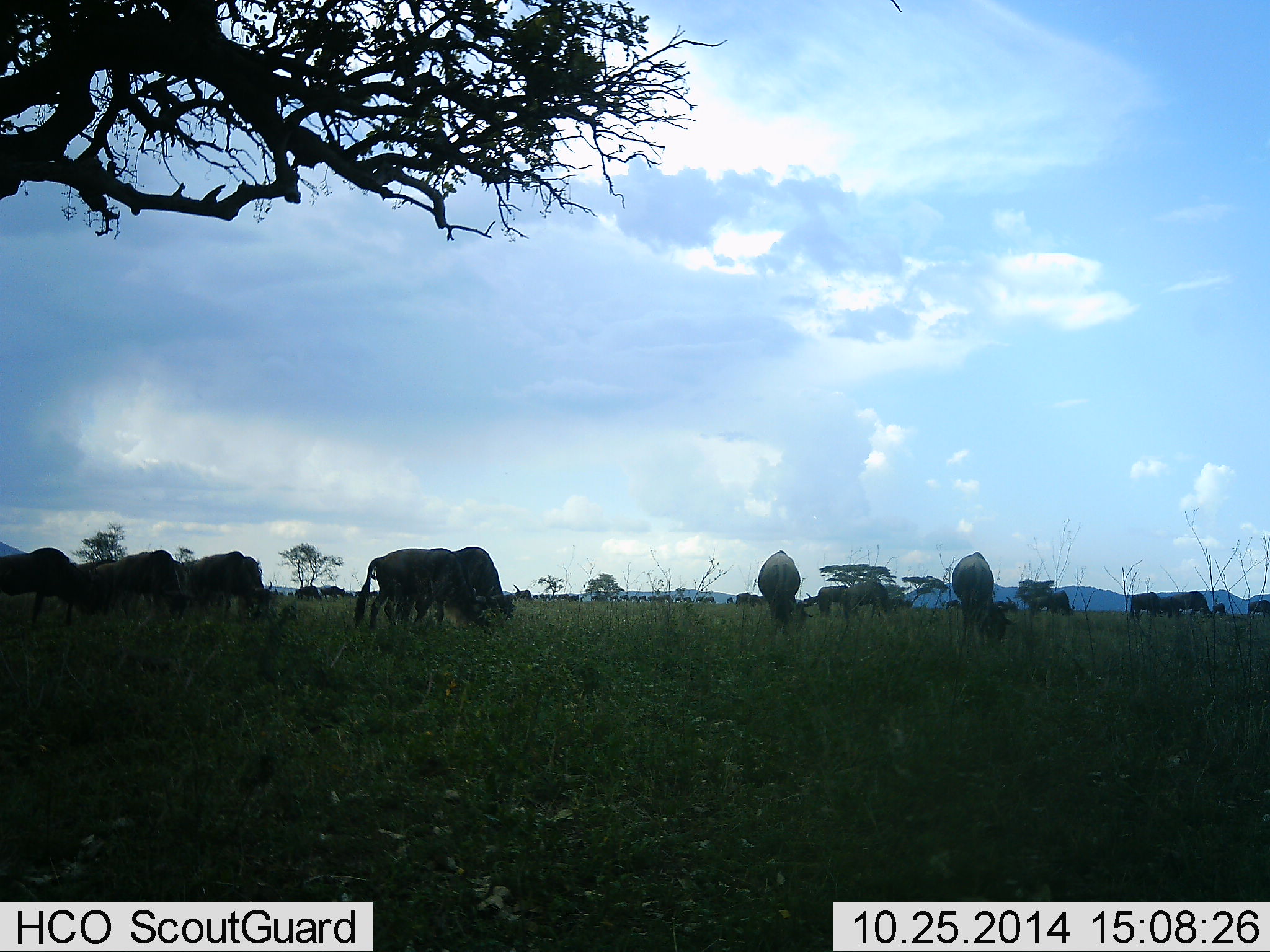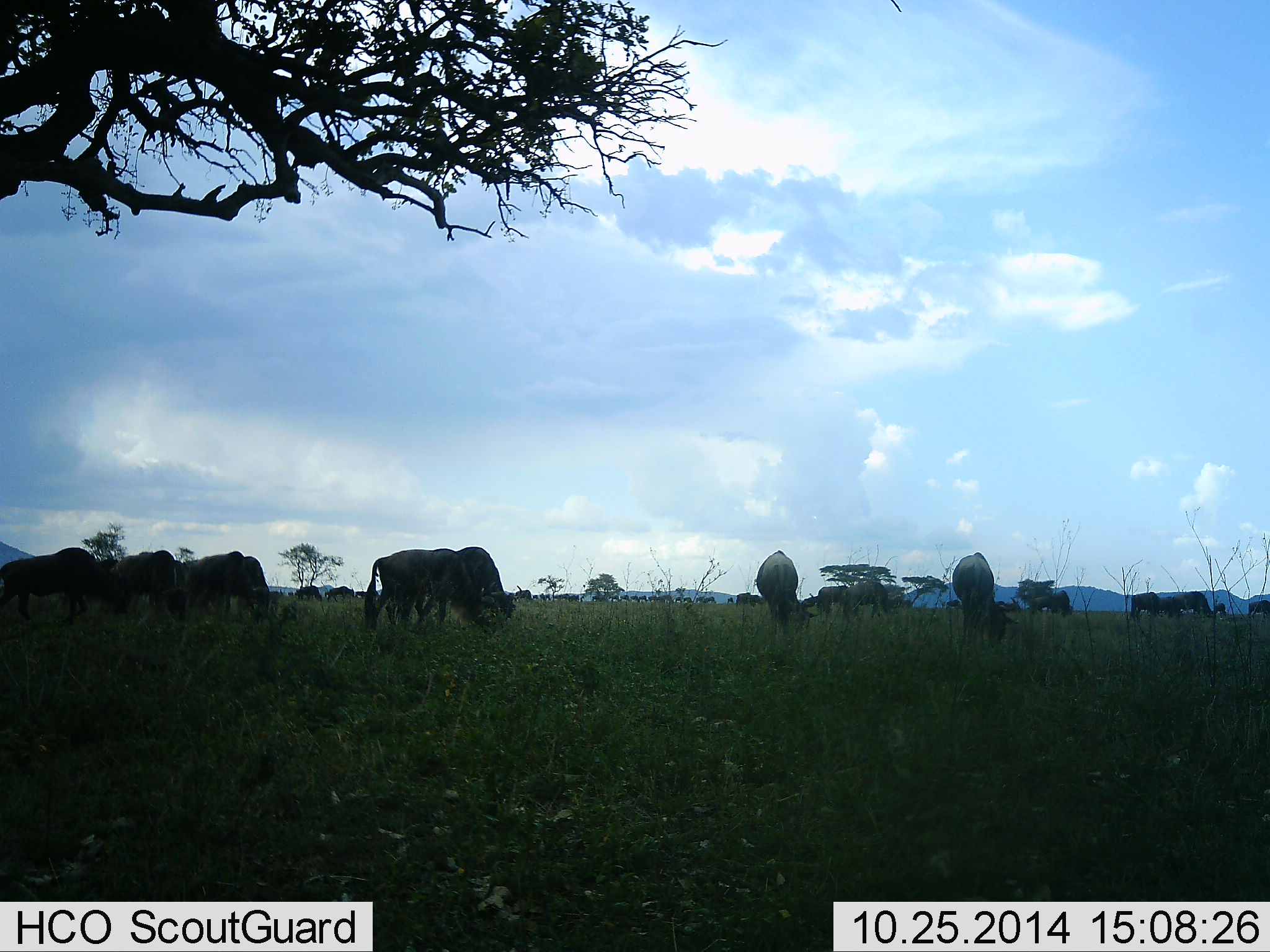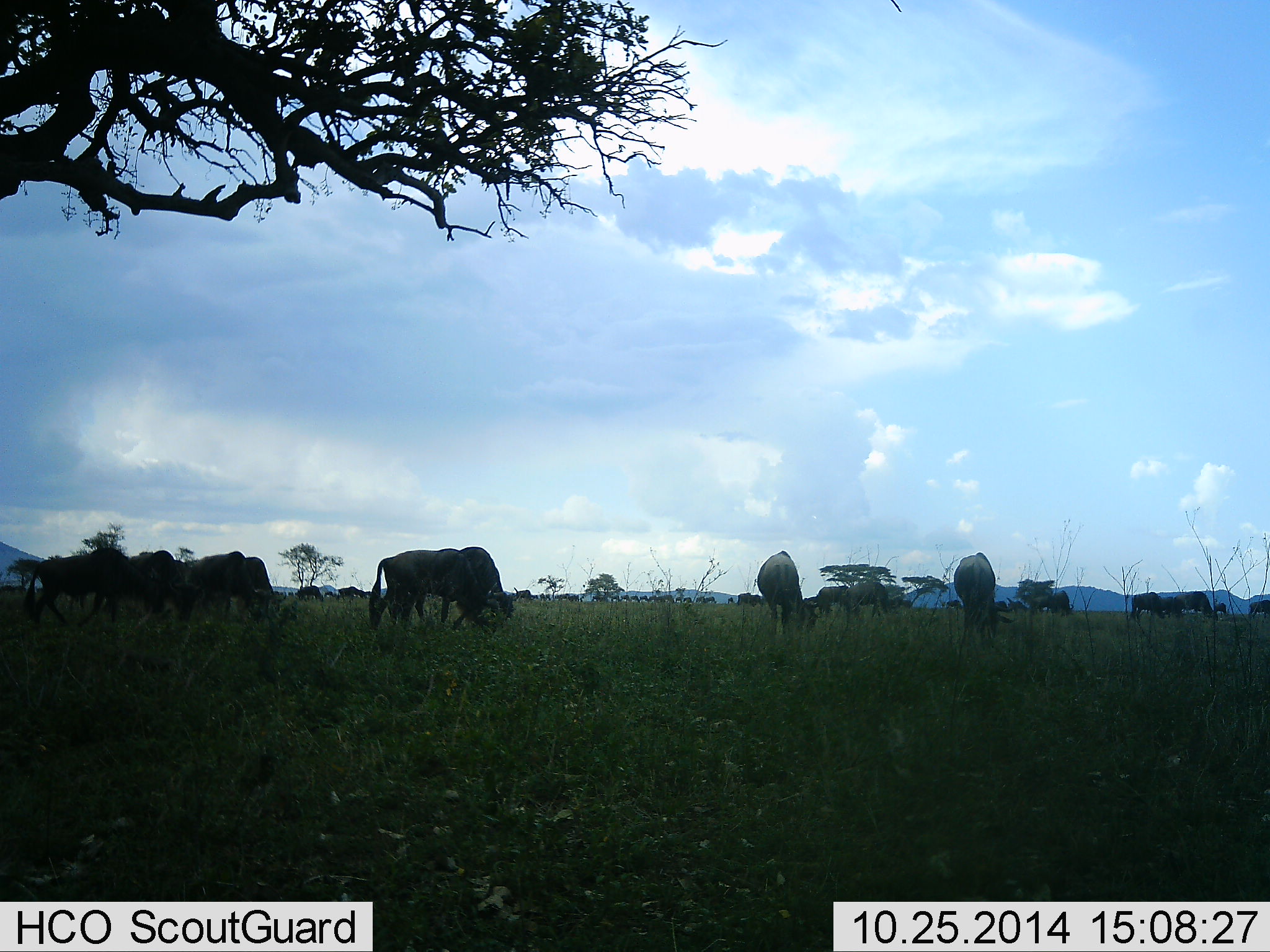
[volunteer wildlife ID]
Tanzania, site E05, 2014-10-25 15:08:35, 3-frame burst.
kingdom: Animalia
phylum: Chordata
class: Mammalia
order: Artiodactyla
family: Bovidae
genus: Connochaetes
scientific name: Connochaetes taurinus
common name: blue wildebeest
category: wildebeest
Wildebeest (blue wildebeest) (Connochaetes taurinus), count 11-50. Behavior (volunteer vote fractions): standing 20%, resting 10%, moving 40%, interacting 10%. Young present (vote fraction): 0%. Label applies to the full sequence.